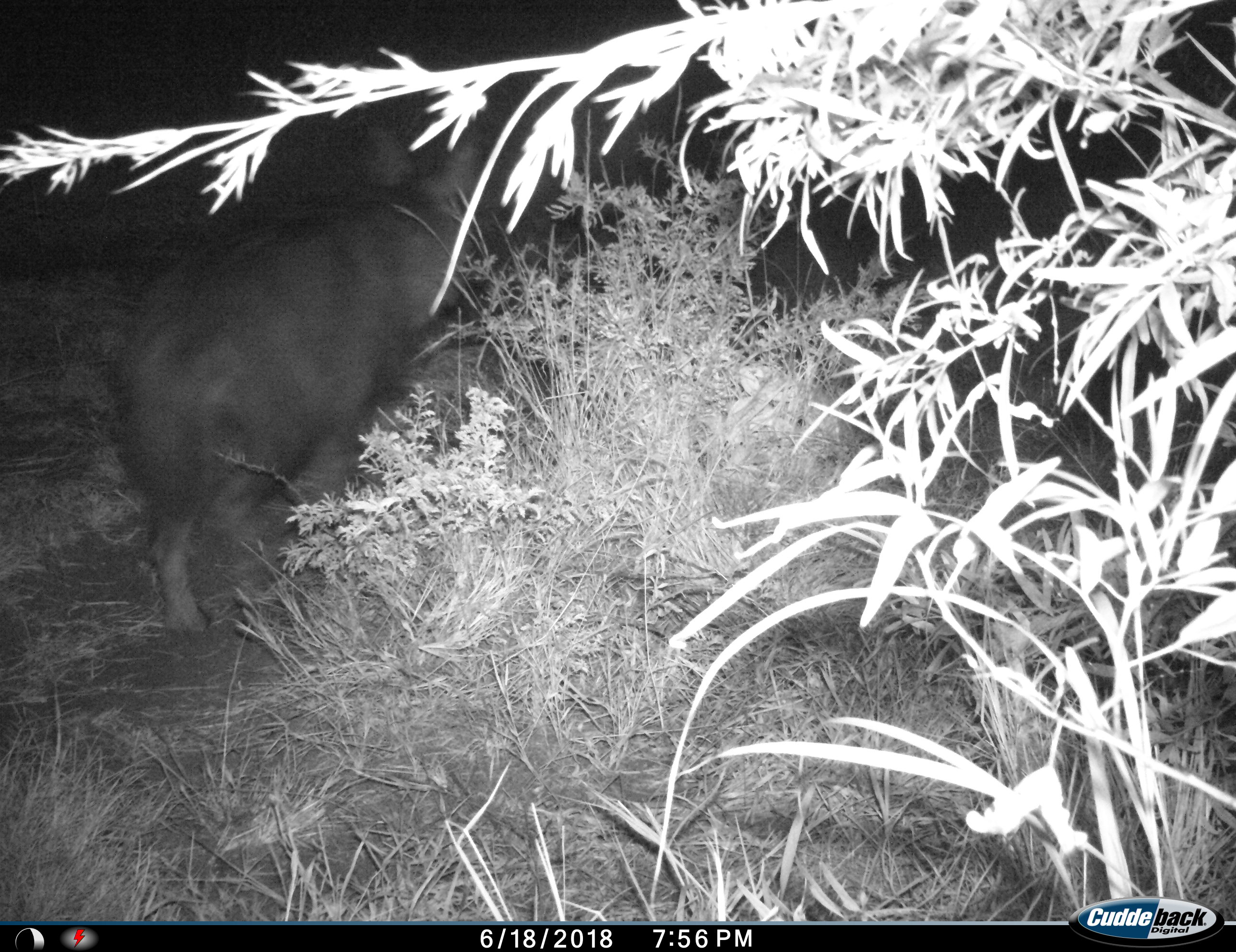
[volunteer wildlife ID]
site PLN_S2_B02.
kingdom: Animalia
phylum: Chordata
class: Mammalia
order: Carnivora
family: Hyaenidae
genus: Parahyaena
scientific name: Parahyaena brunnea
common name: brown hyena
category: hyenabrown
Hyenabrown (brown hyena) (Parahyaena brunnea), count 1. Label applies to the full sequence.